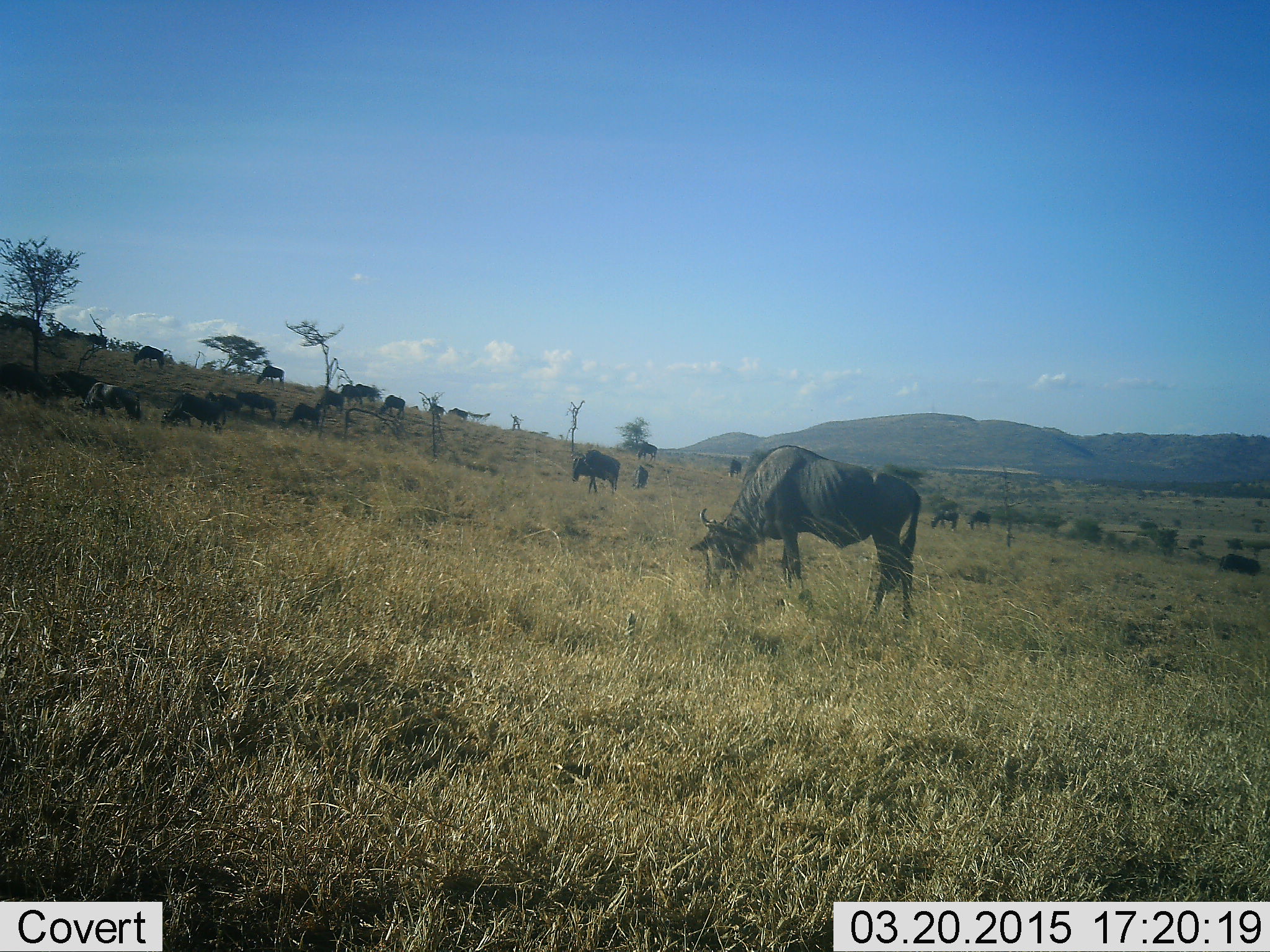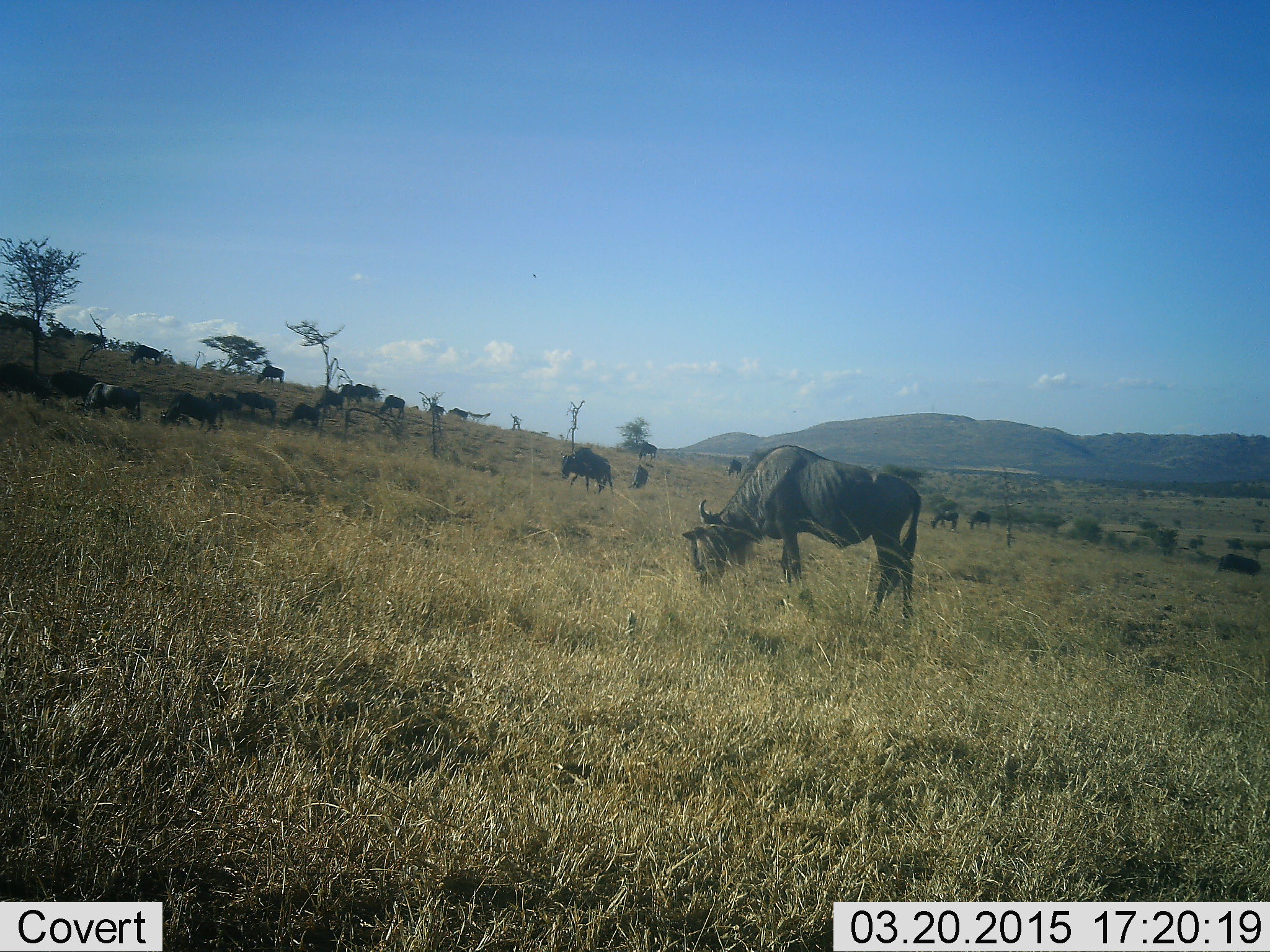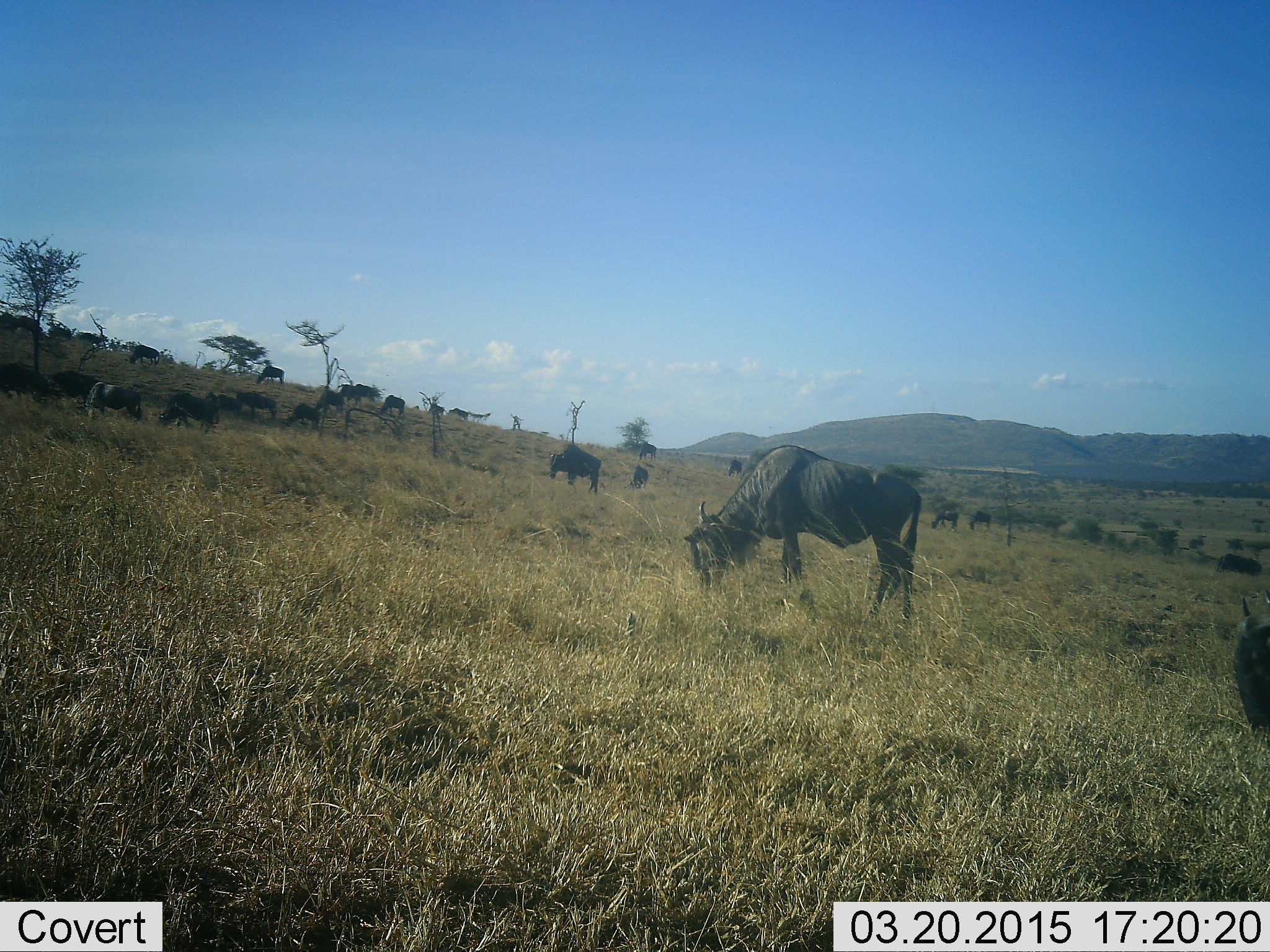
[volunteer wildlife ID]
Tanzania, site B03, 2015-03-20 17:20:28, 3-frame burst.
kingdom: Animalia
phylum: Chordata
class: Mammalia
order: Artiodactyla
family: Bovidae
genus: Connochaetes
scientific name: Connochaetes taurinus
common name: blue wildebeest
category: wildebeest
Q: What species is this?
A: Wildebeest (blue wildebeest) (Connochaetes taurinus).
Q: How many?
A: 11-50.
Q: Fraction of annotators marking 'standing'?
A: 70%.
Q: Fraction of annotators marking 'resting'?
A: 0%.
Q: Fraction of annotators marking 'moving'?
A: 40%.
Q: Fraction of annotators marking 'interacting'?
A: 0%.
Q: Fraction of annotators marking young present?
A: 0%.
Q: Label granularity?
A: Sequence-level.